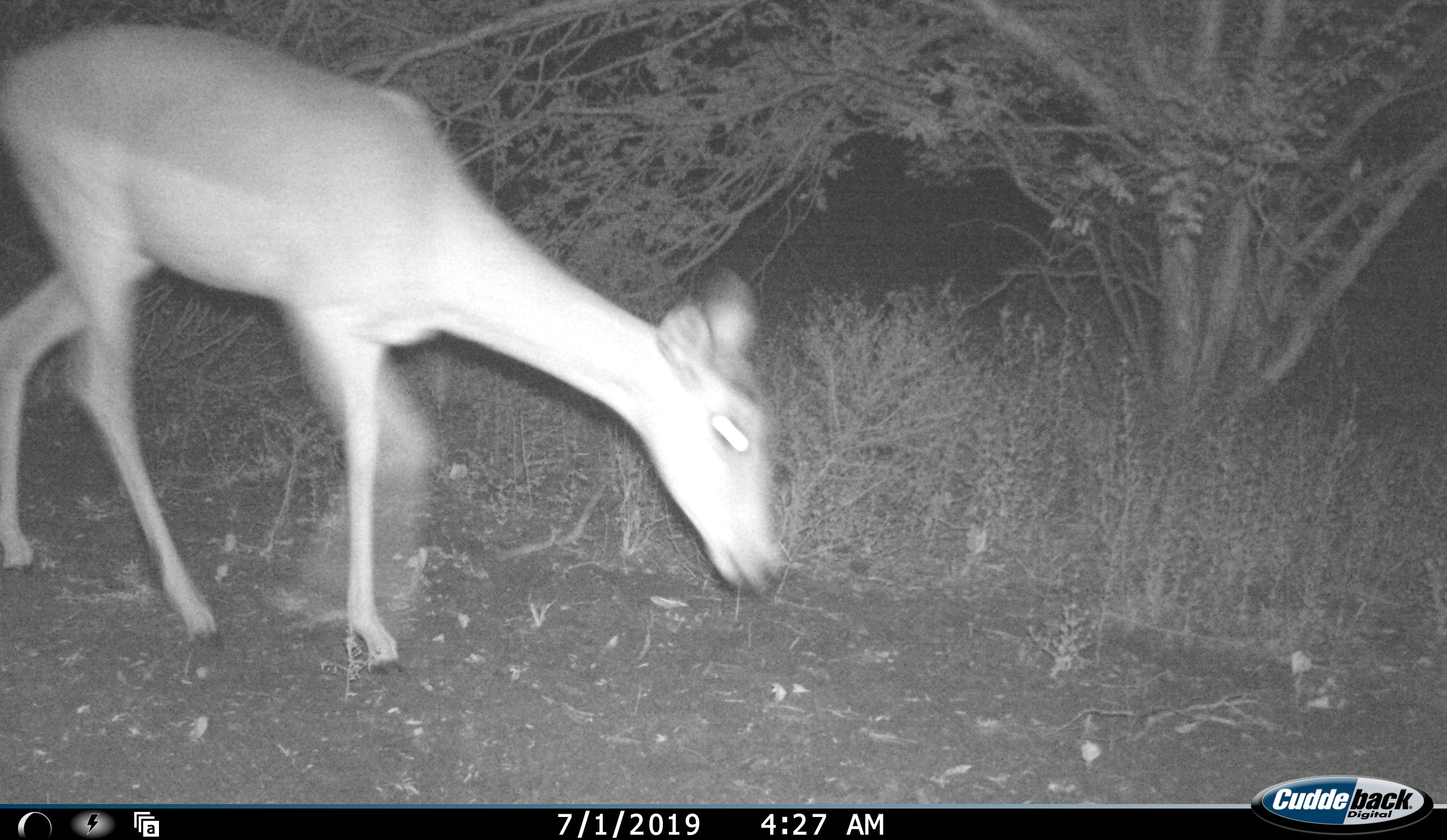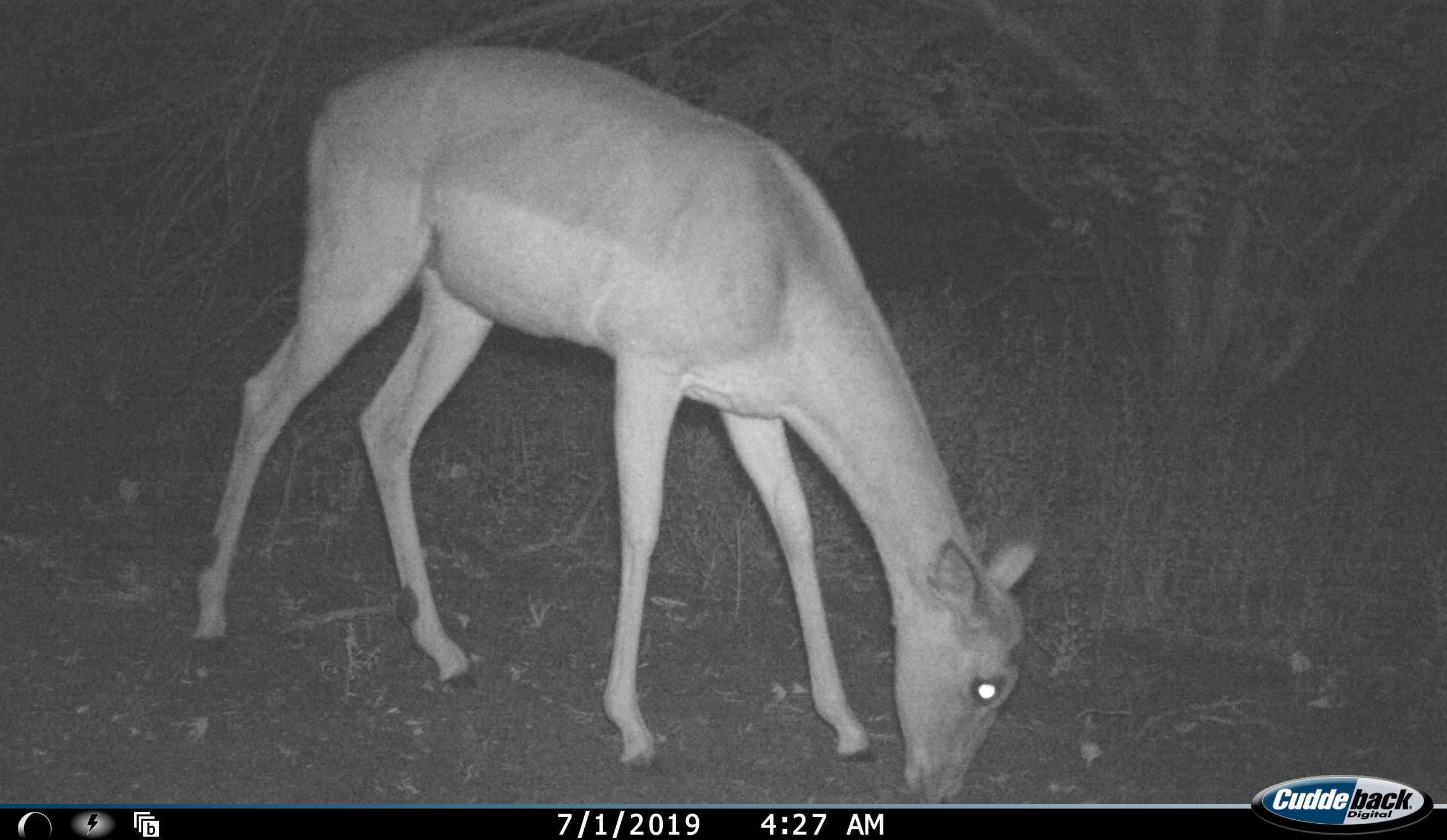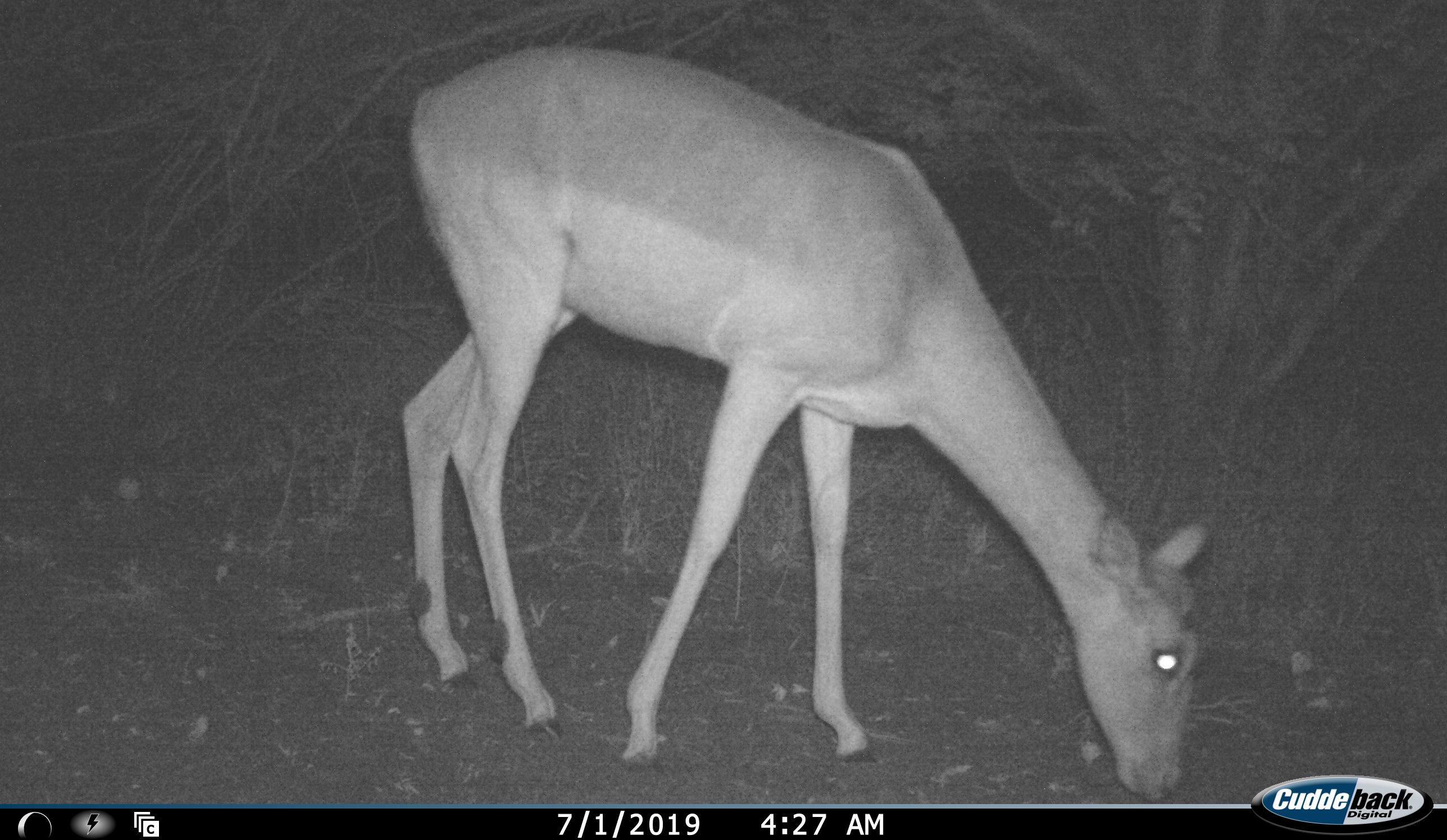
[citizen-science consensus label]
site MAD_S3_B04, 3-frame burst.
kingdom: Animalia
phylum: Chordata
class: Mammalia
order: Artiodactyla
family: Bovidae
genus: Aepyceros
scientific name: Aepyceros melampus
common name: impala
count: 1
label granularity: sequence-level